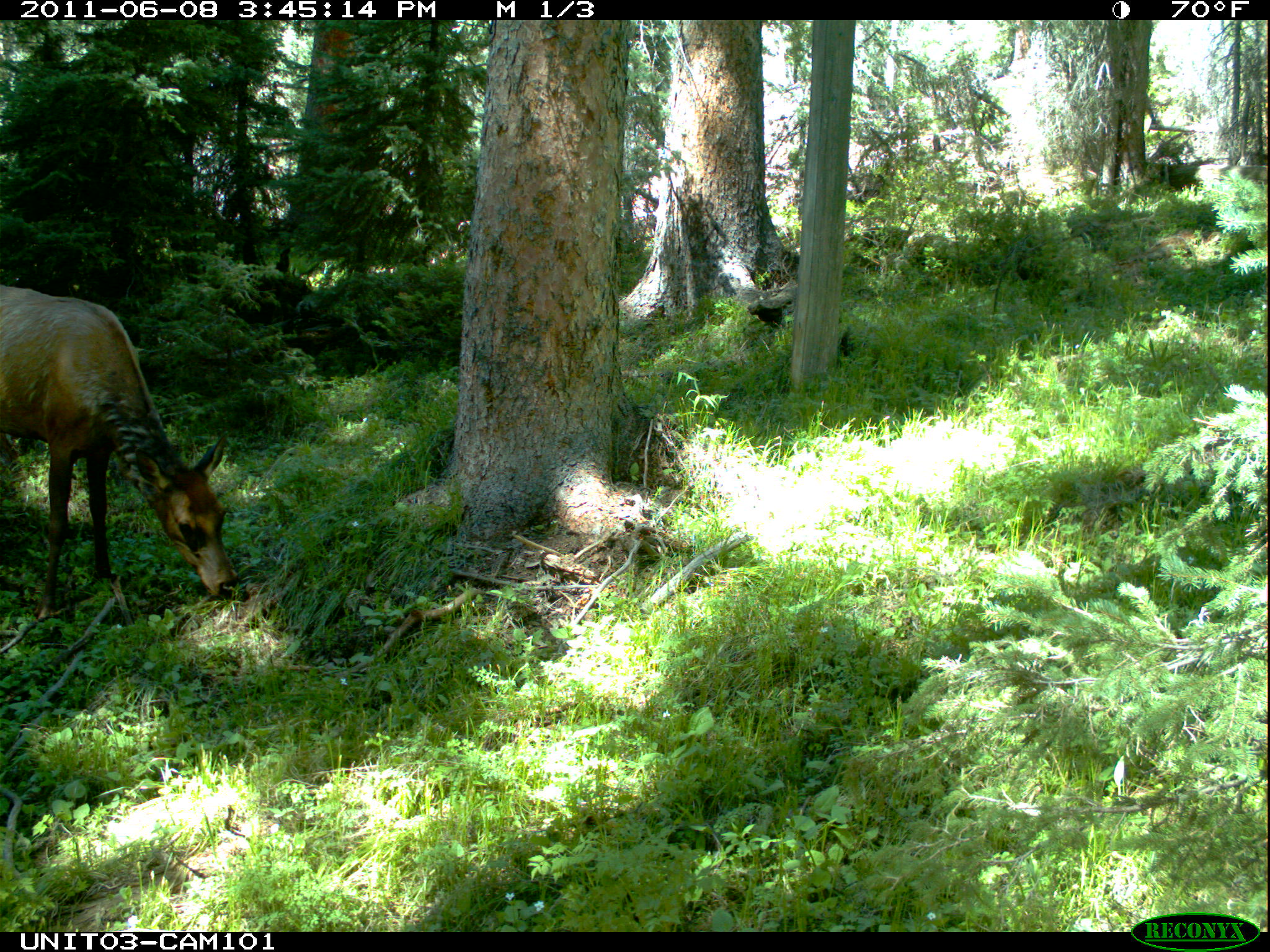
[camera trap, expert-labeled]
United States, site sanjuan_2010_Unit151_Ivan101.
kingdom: Animalia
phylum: Chordata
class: Mammalia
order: Artiodactyla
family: Cervidae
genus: Cervus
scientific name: Cervus elaphus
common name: red deer